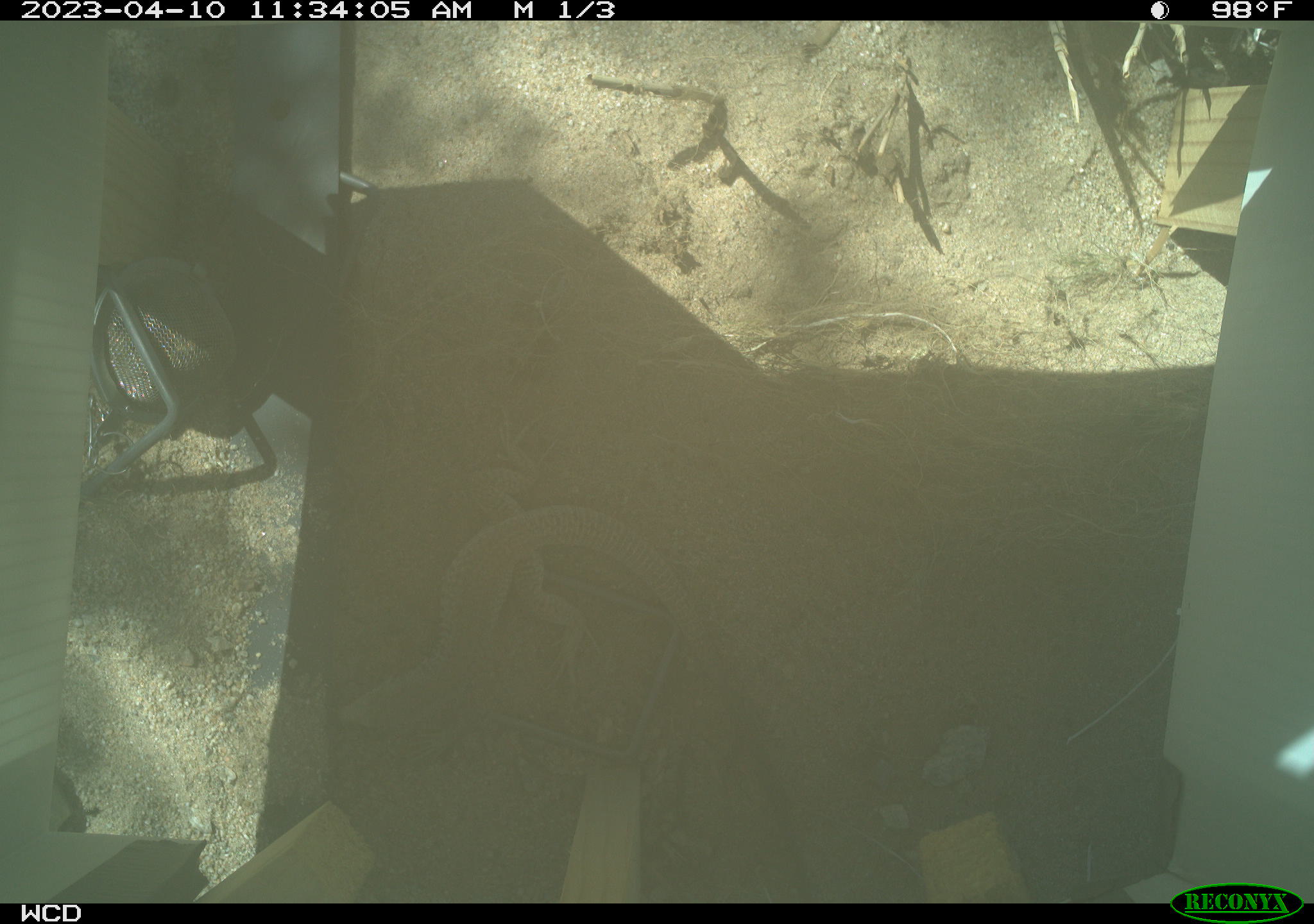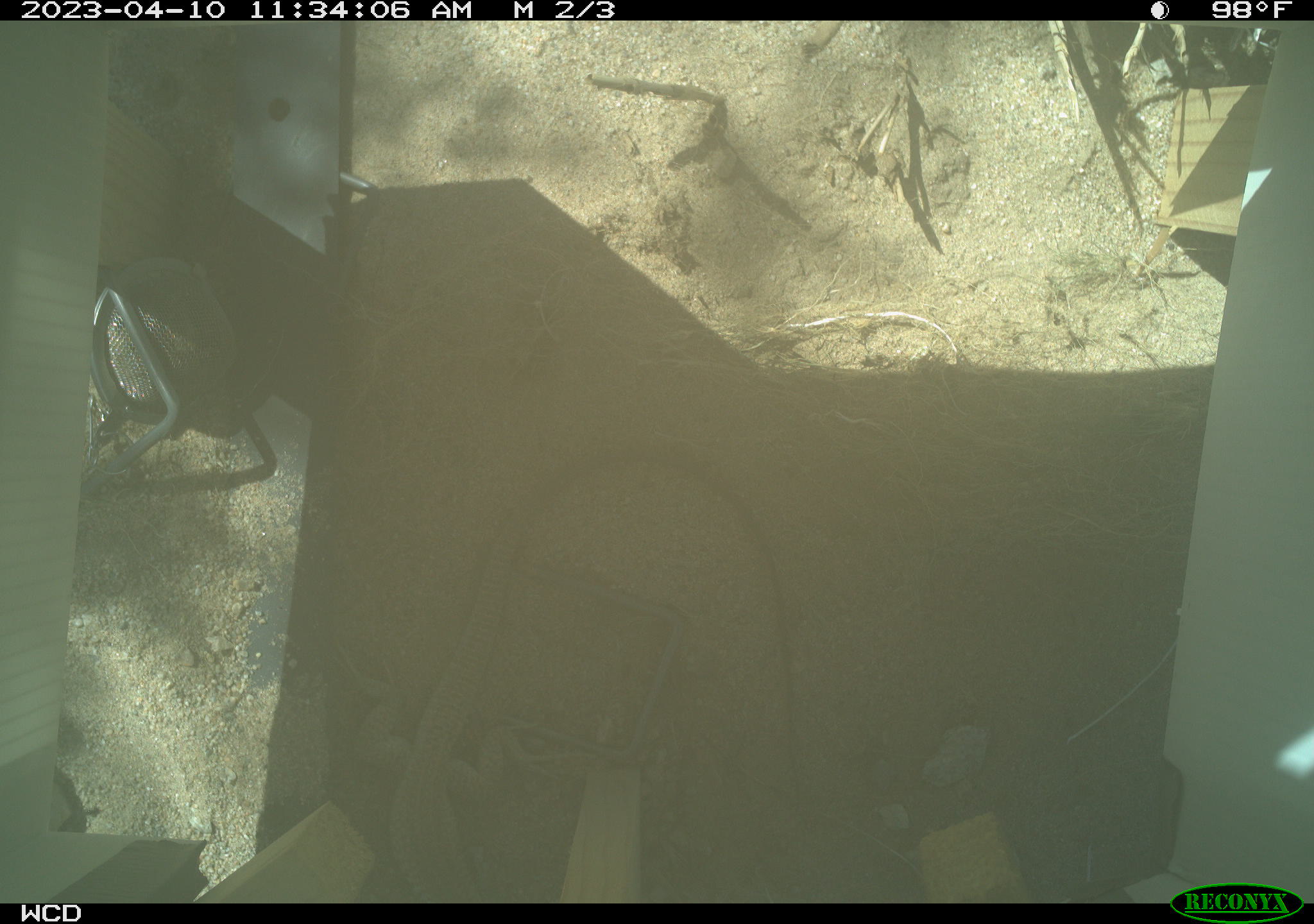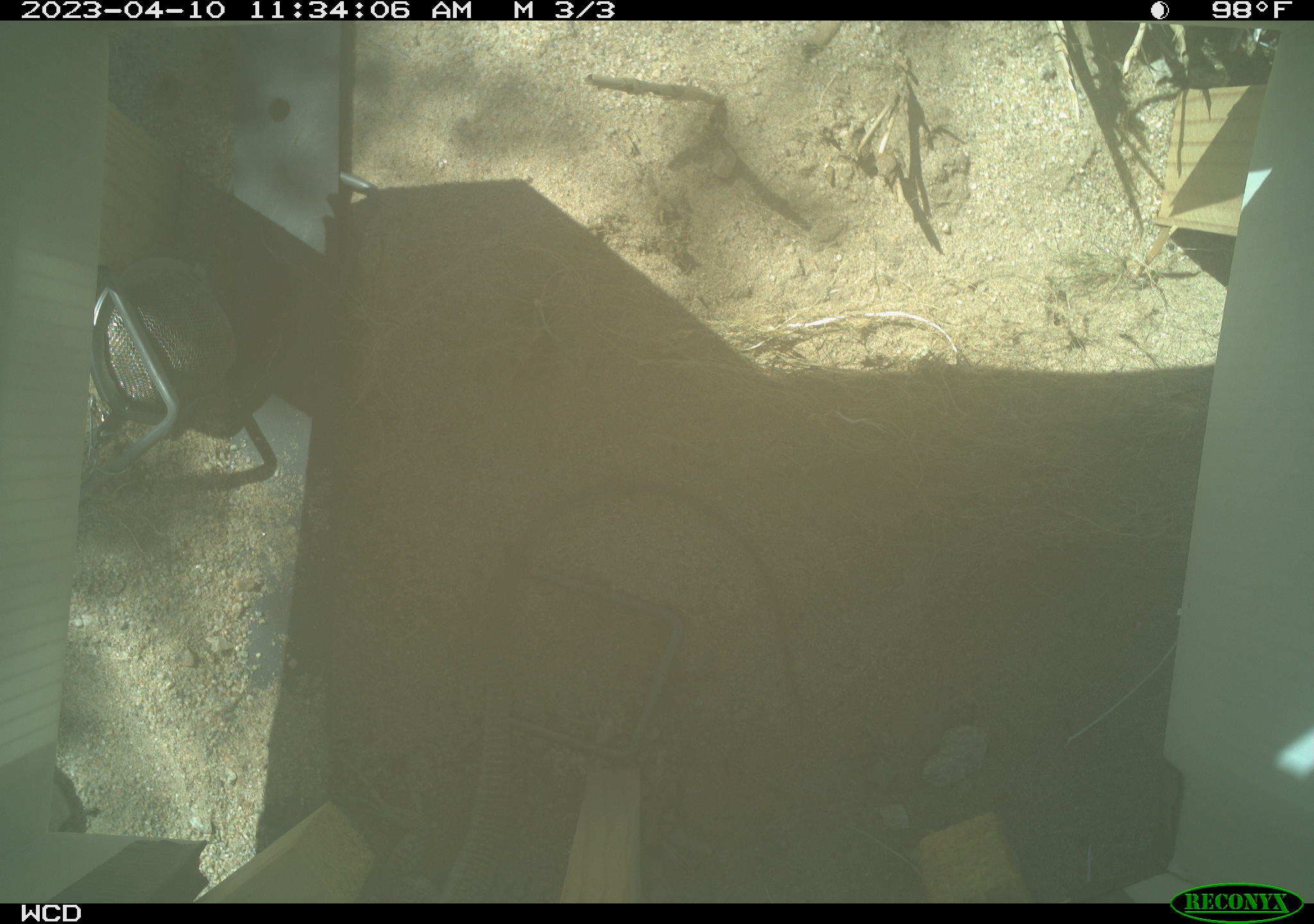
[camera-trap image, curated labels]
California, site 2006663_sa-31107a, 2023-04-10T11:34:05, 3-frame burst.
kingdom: Animalia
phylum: Chordata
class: Reptilia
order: Squamata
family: Teiidae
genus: Aspidoscelis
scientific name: Aspidoscelis tigris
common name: western whiptail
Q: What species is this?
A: Western whiptail (Aspidoscelis tigris).